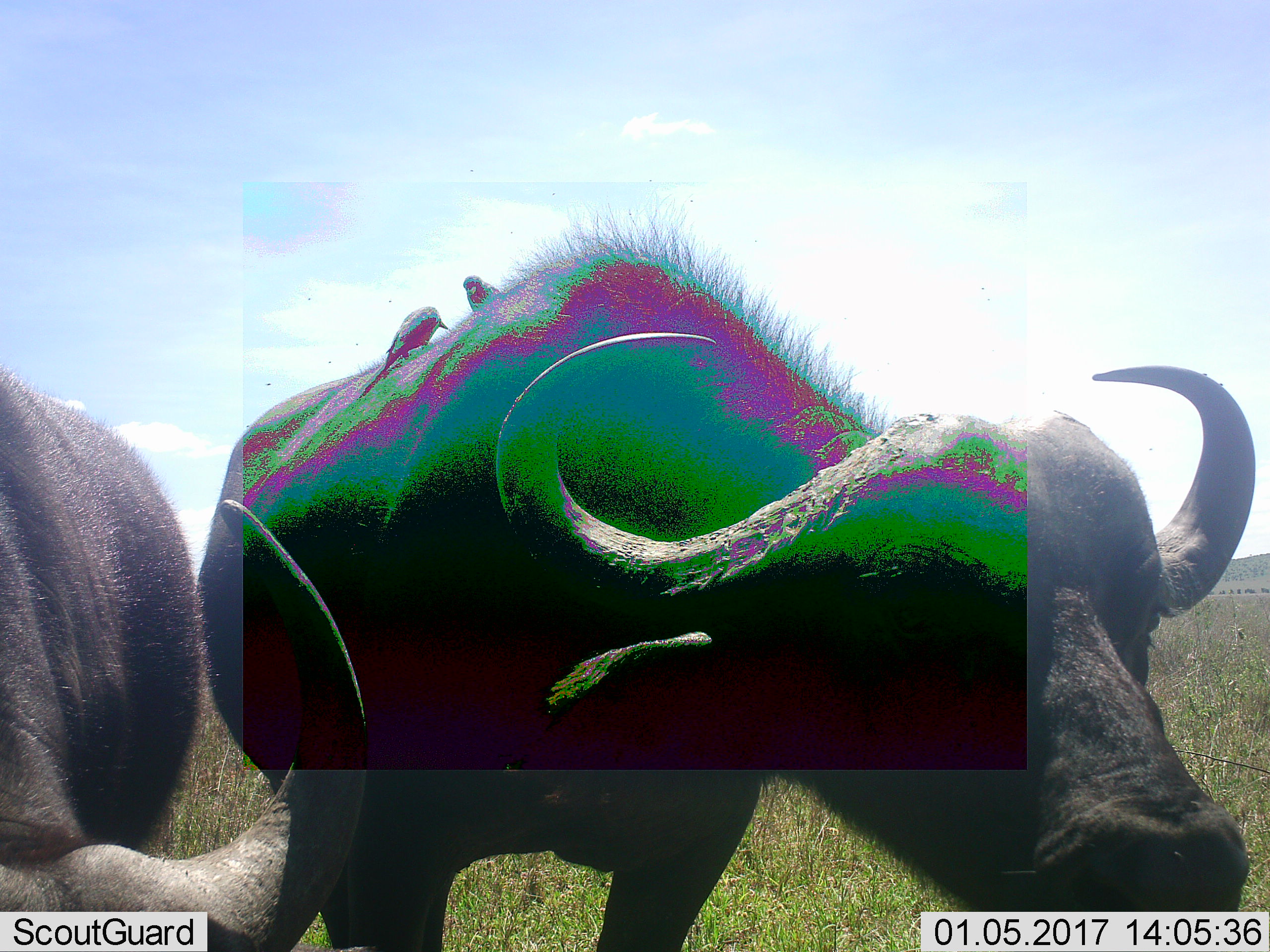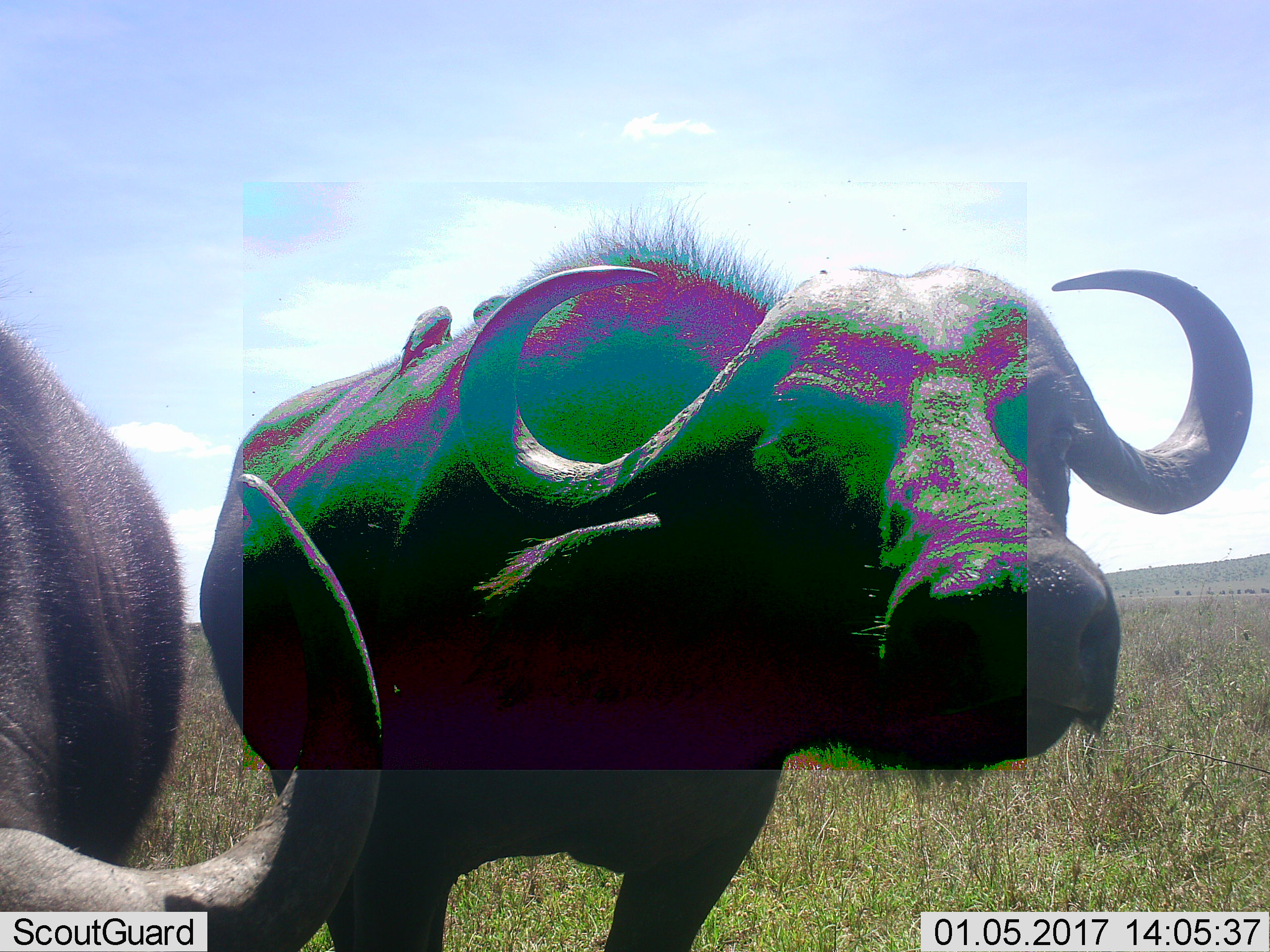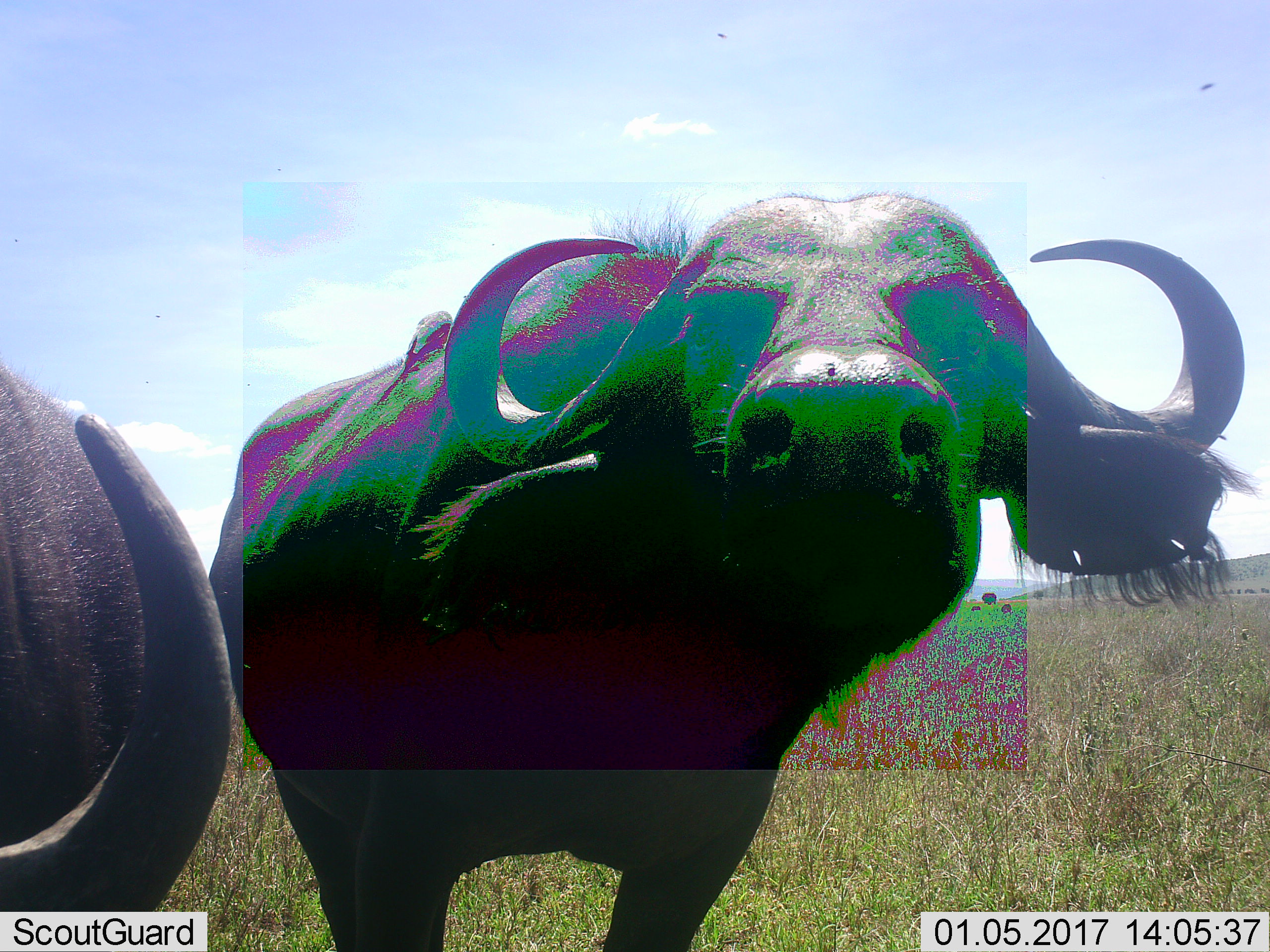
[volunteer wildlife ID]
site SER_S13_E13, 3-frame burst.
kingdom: Animalia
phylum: Chordata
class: Mammalia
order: Artiodactyla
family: Bovidae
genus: Syncerus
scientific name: Syncerus caffer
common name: african buffalo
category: buffalo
Buffalo (african buffalo) (Syncerus caffer), count 2. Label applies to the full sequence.